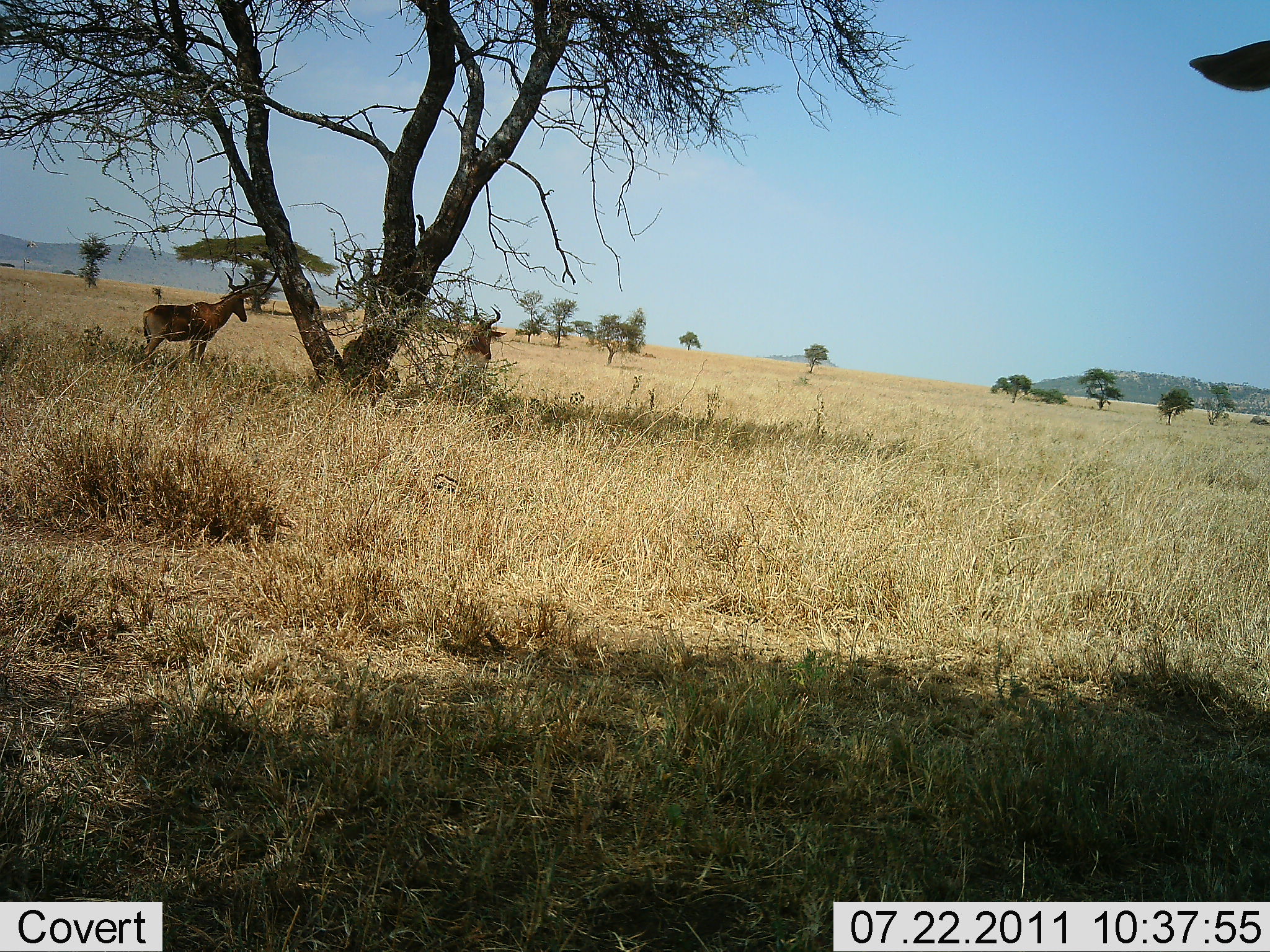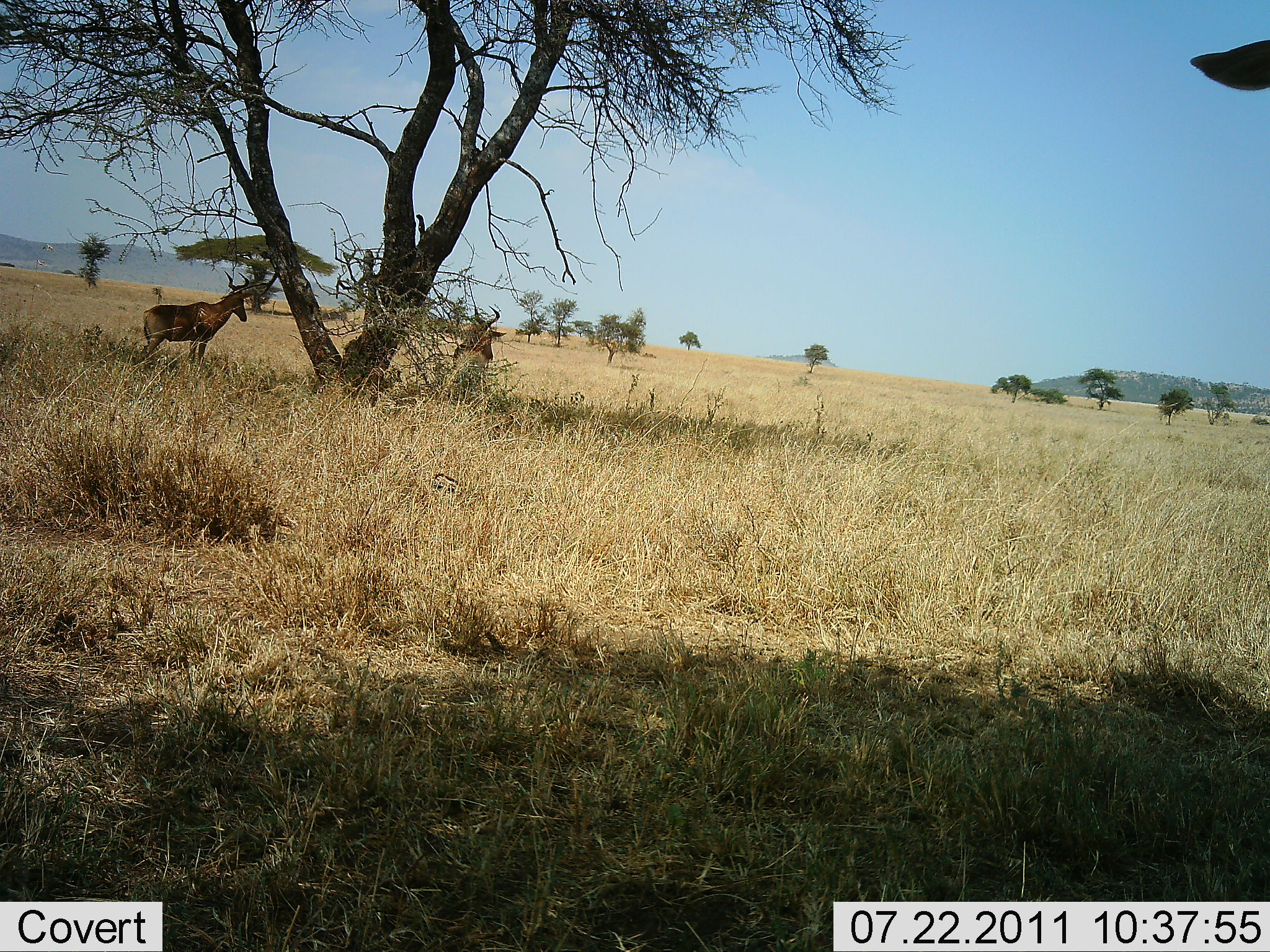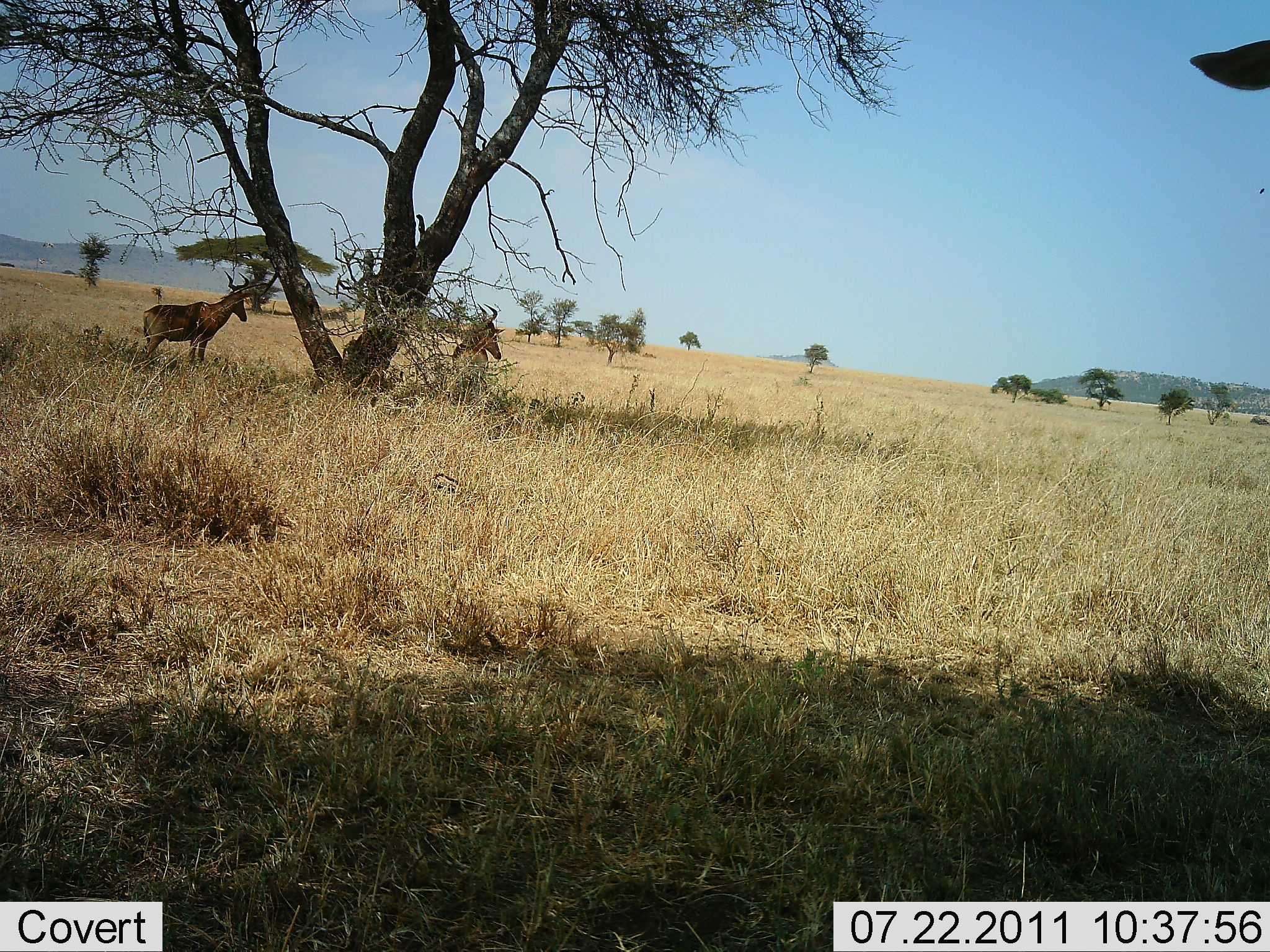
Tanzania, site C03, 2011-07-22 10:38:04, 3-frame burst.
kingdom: Animalia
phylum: Chordata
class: Mammalia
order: Artiodactyla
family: Bovidae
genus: Alcelaphus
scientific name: Alcelaphus buselaphus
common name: hartebeest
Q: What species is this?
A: Hartebeest (Alcelaphus buselaphus).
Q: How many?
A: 2.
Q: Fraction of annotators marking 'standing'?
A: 92%.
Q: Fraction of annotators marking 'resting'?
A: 17%.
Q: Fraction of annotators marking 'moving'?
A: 8%.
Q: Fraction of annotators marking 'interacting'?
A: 0%.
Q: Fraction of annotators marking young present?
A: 0%.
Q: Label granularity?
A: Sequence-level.